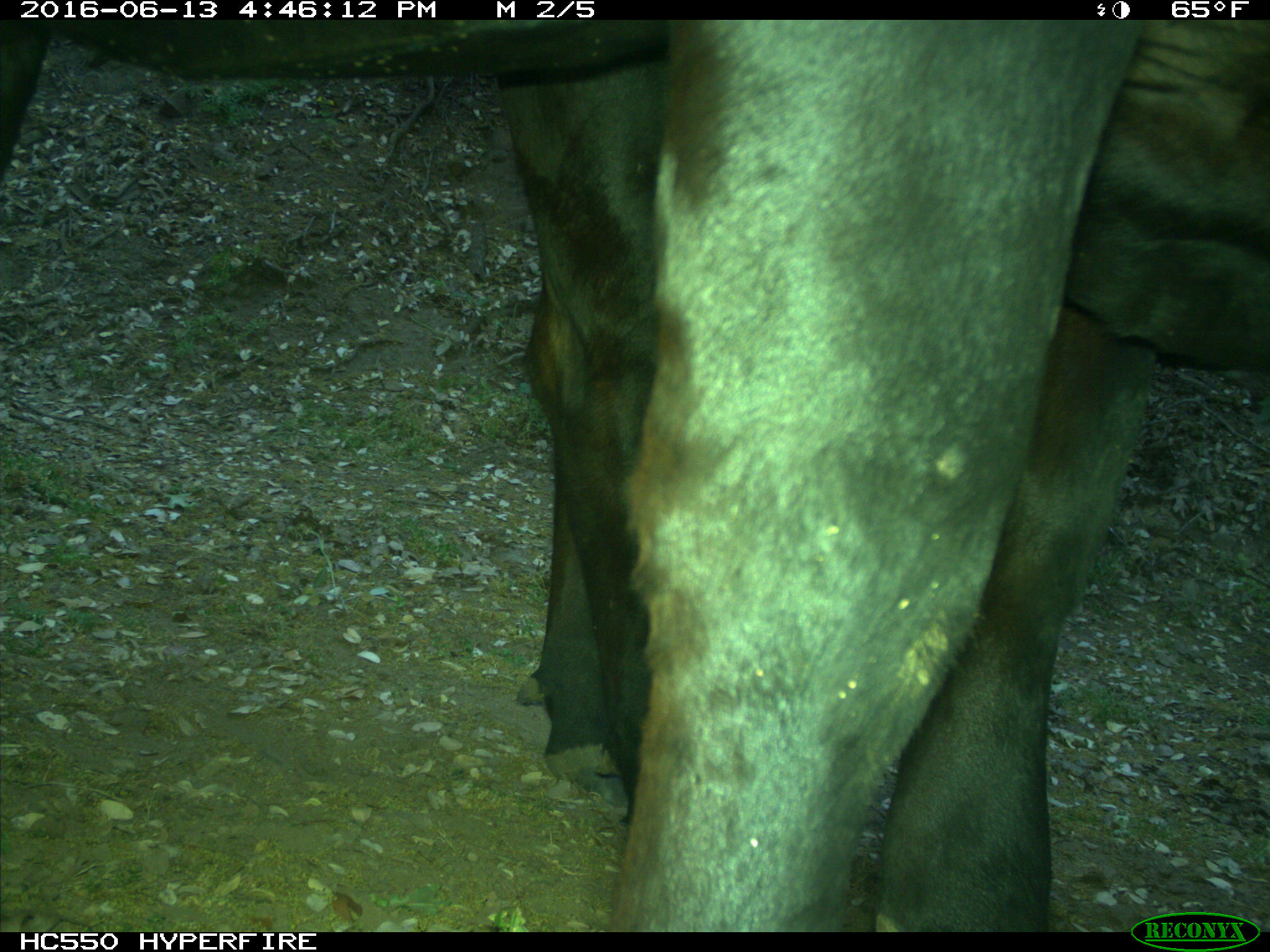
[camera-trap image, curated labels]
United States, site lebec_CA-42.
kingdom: Animalia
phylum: Chordata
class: Mammalia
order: Artiodactyla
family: Bovidae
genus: Bos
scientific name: Bos taurus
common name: domestic cow